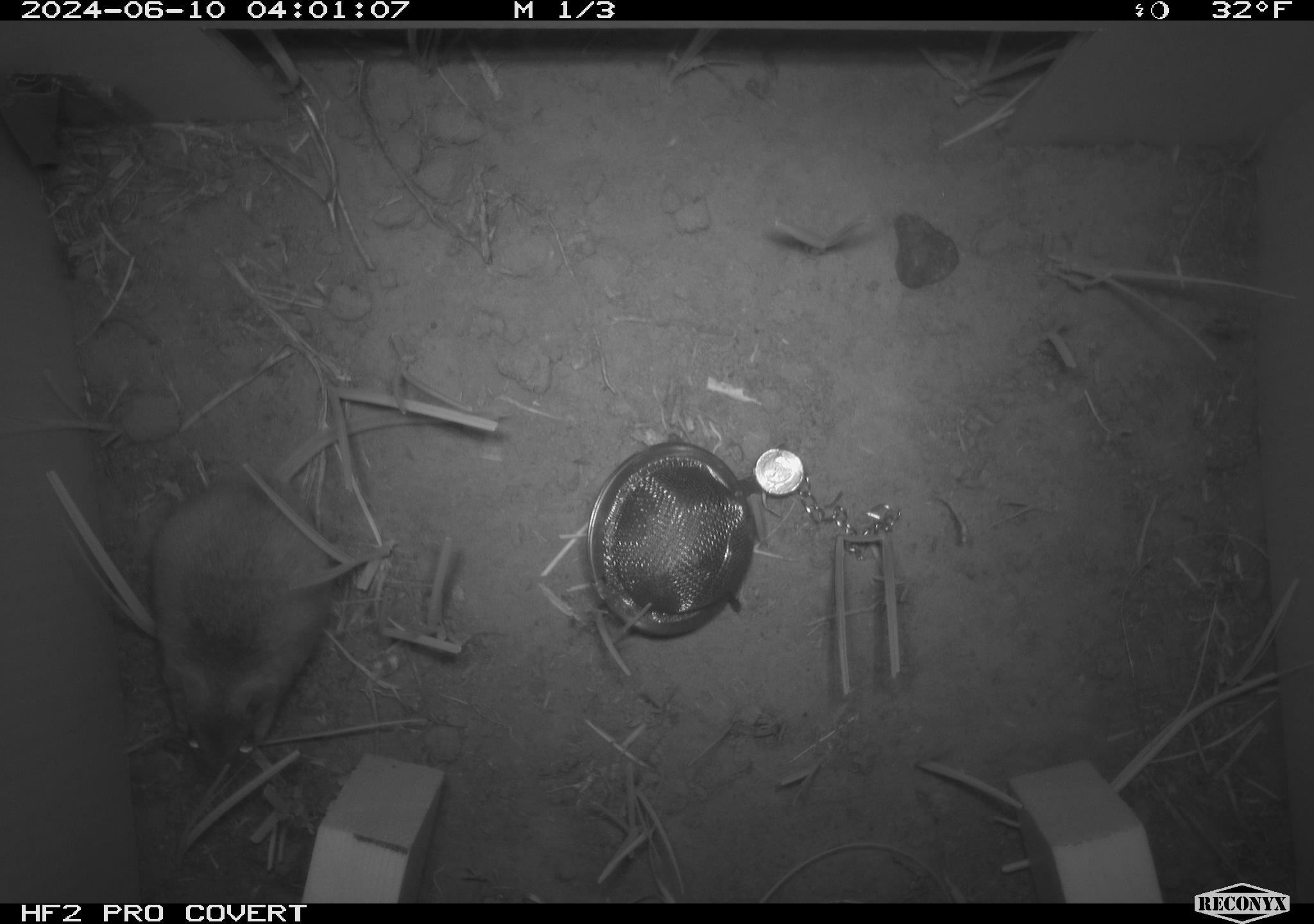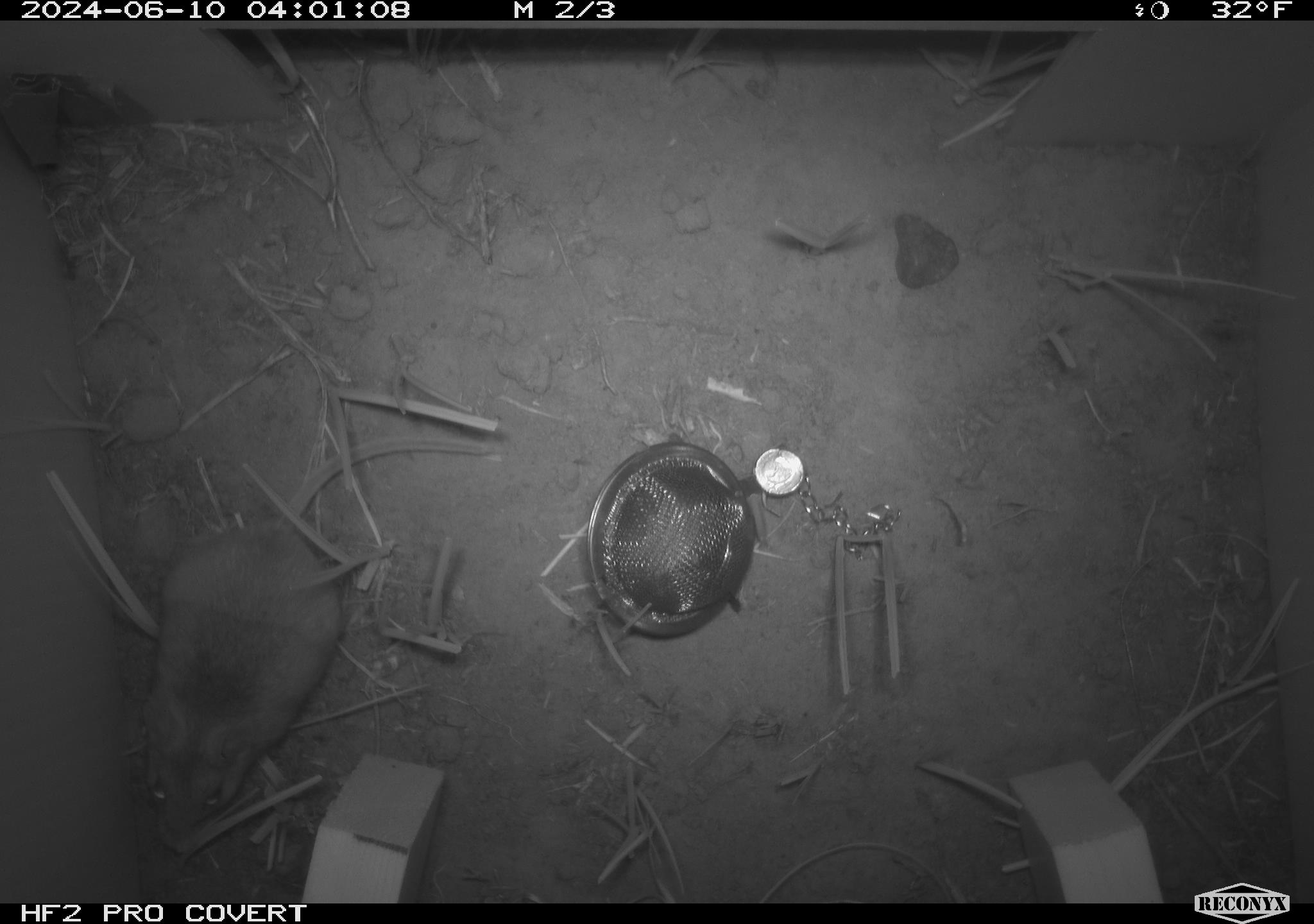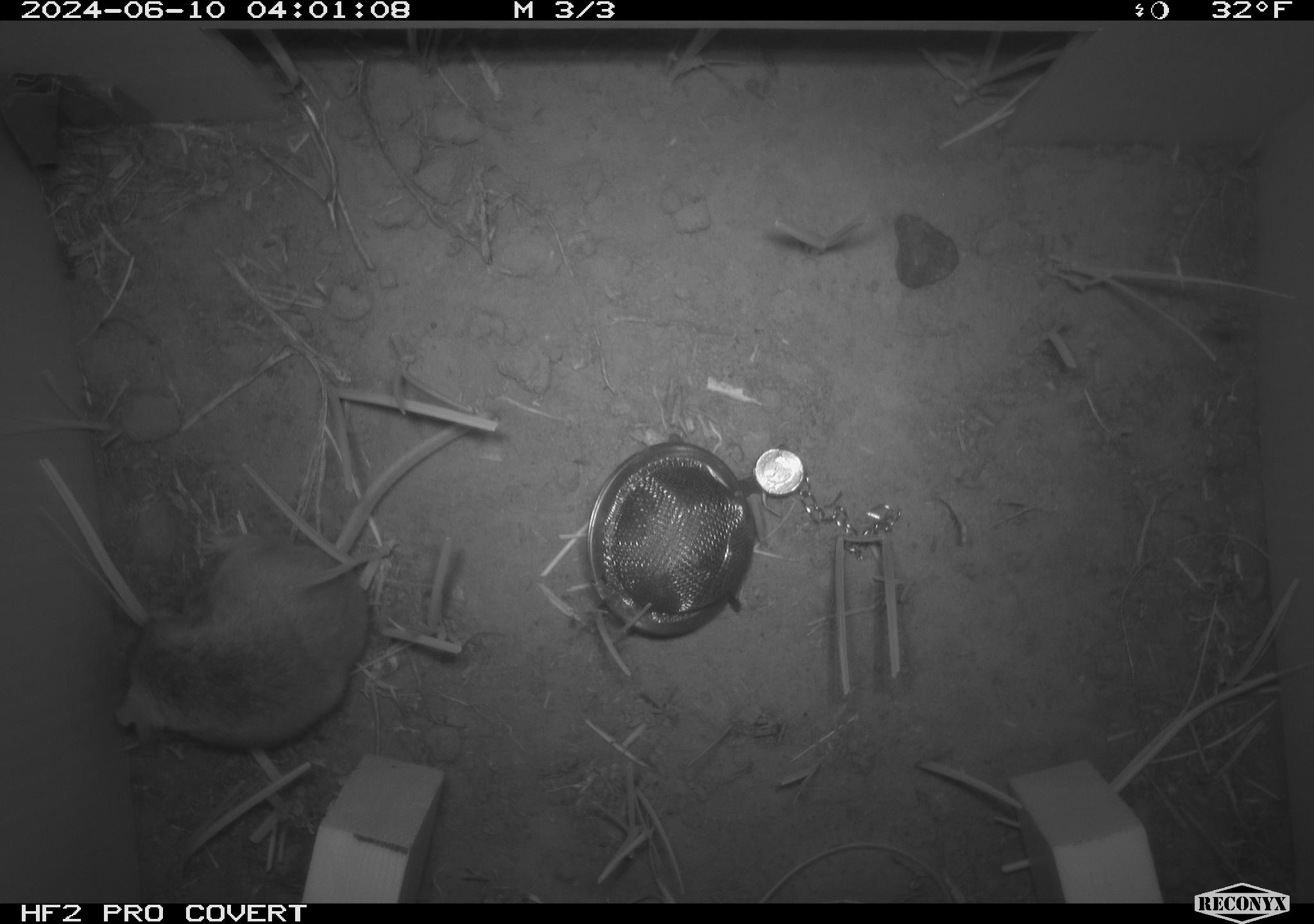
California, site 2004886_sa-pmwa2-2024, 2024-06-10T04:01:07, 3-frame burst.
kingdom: Animalia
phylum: Chordata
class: Mammalia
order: Rodentia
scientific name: Rodentia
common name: mouse species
Mouse species (Rodentia).